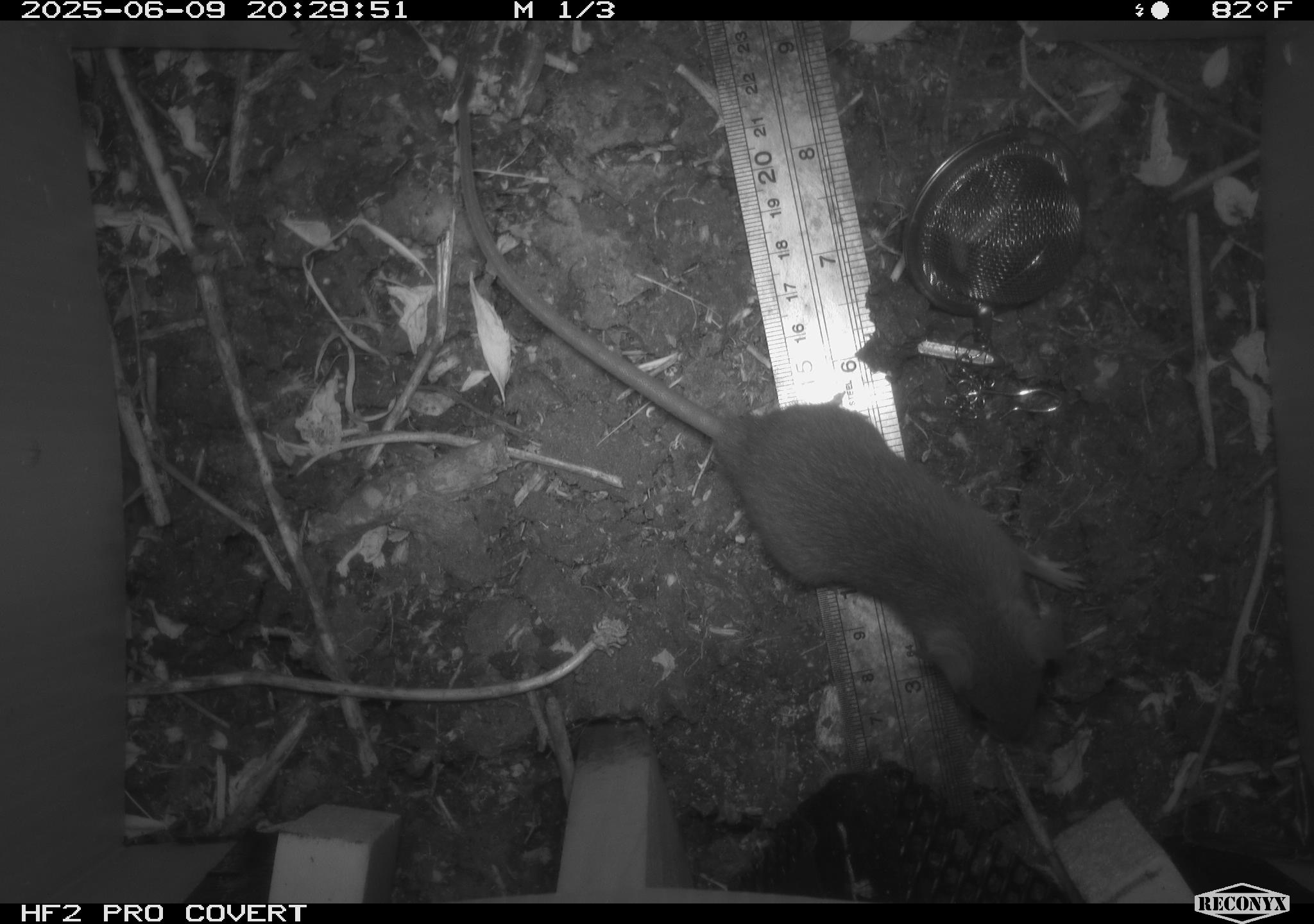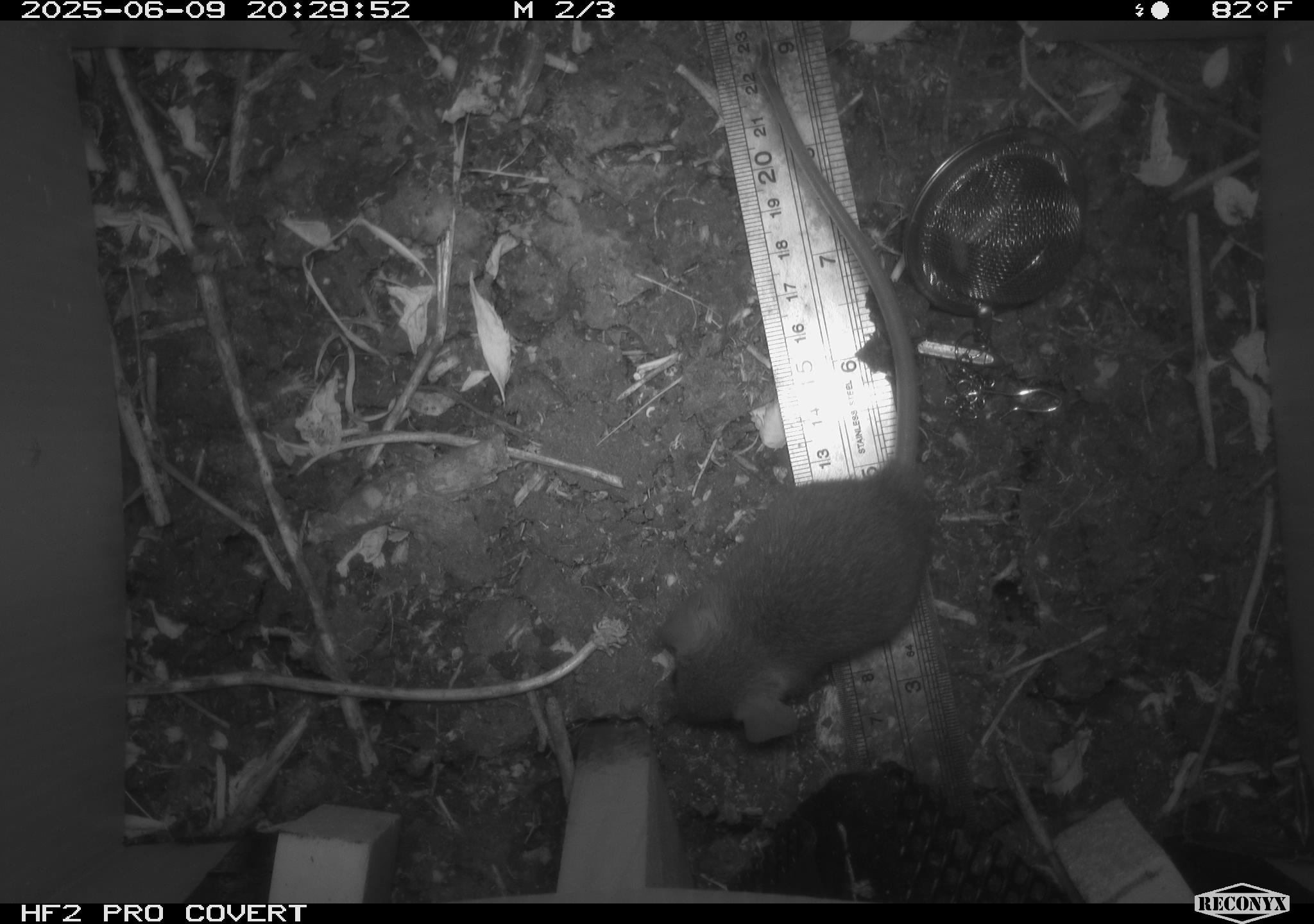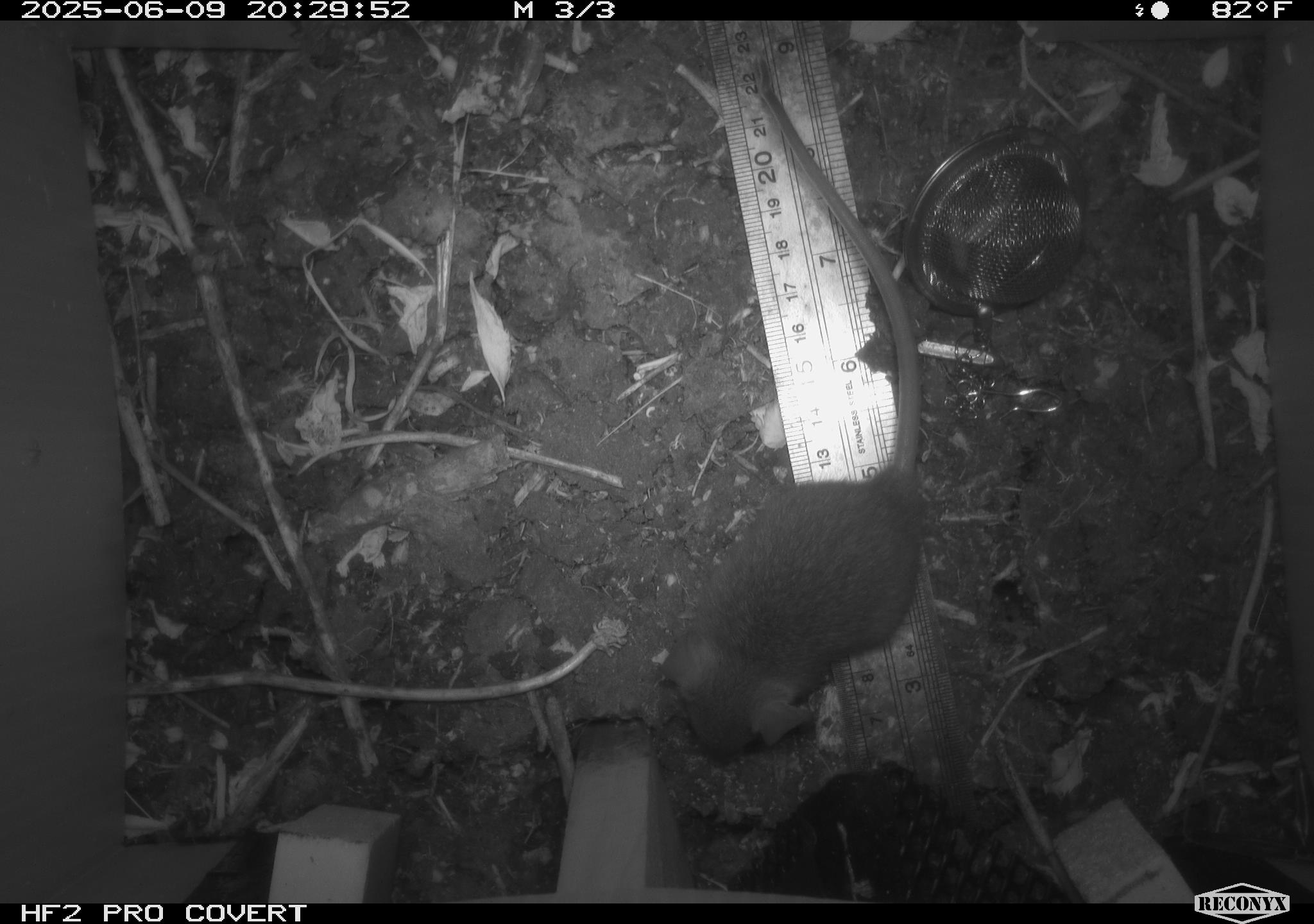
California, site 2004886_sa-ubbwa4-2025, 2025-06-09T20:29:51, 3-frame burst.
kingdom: Animalia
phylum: Chordata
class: Mammalia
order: Rodentia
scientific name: Rodentia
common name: rodent